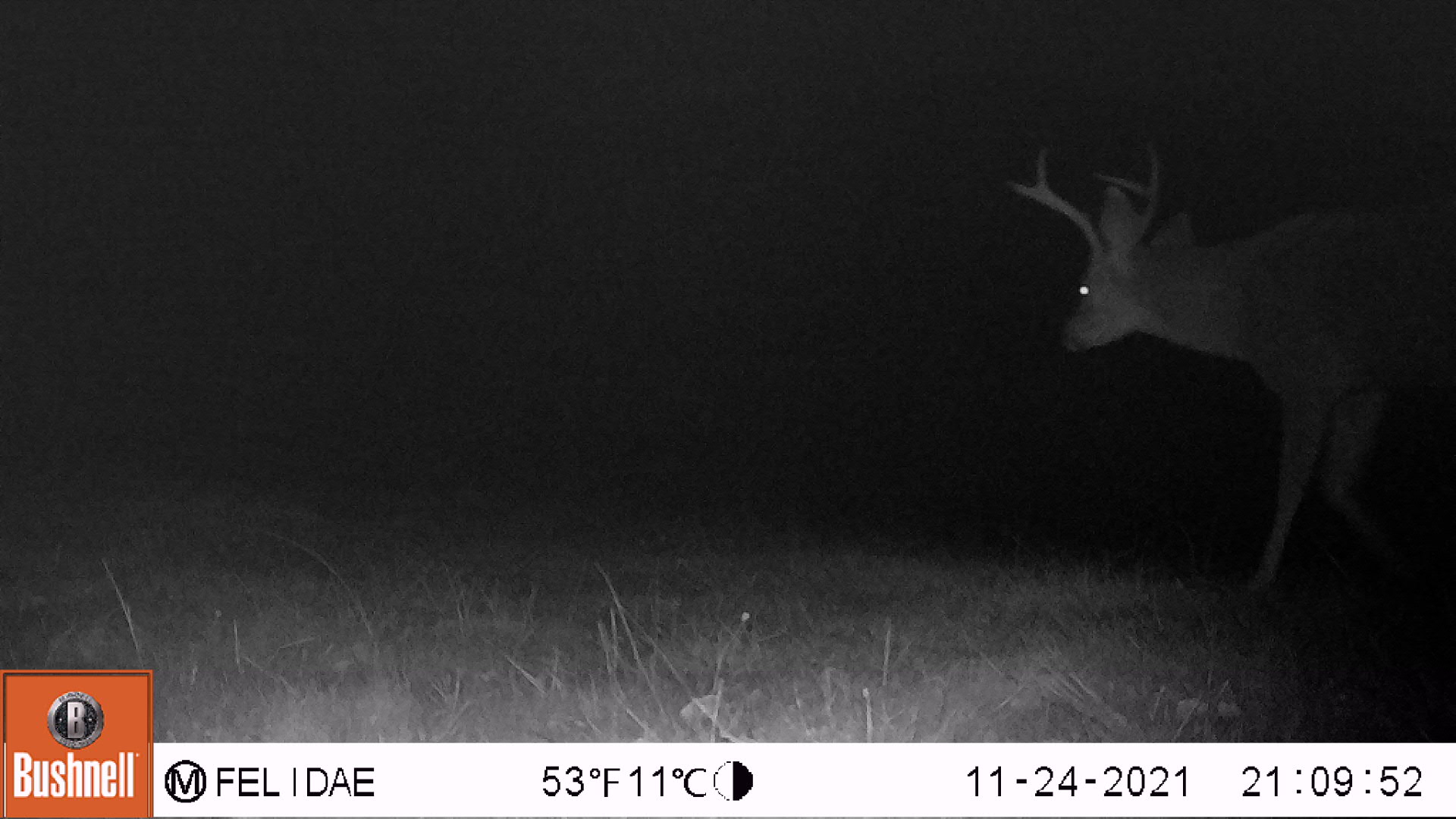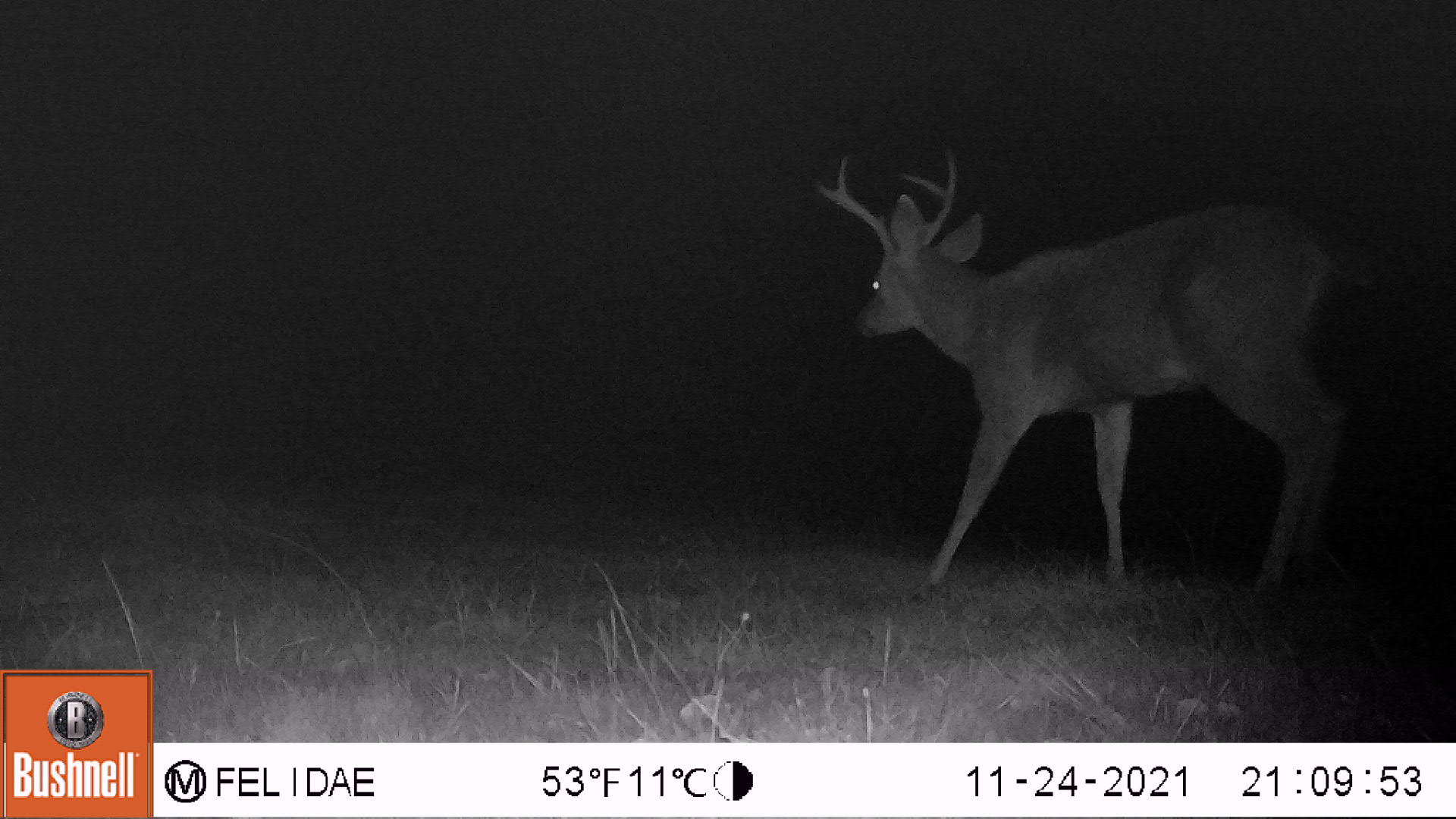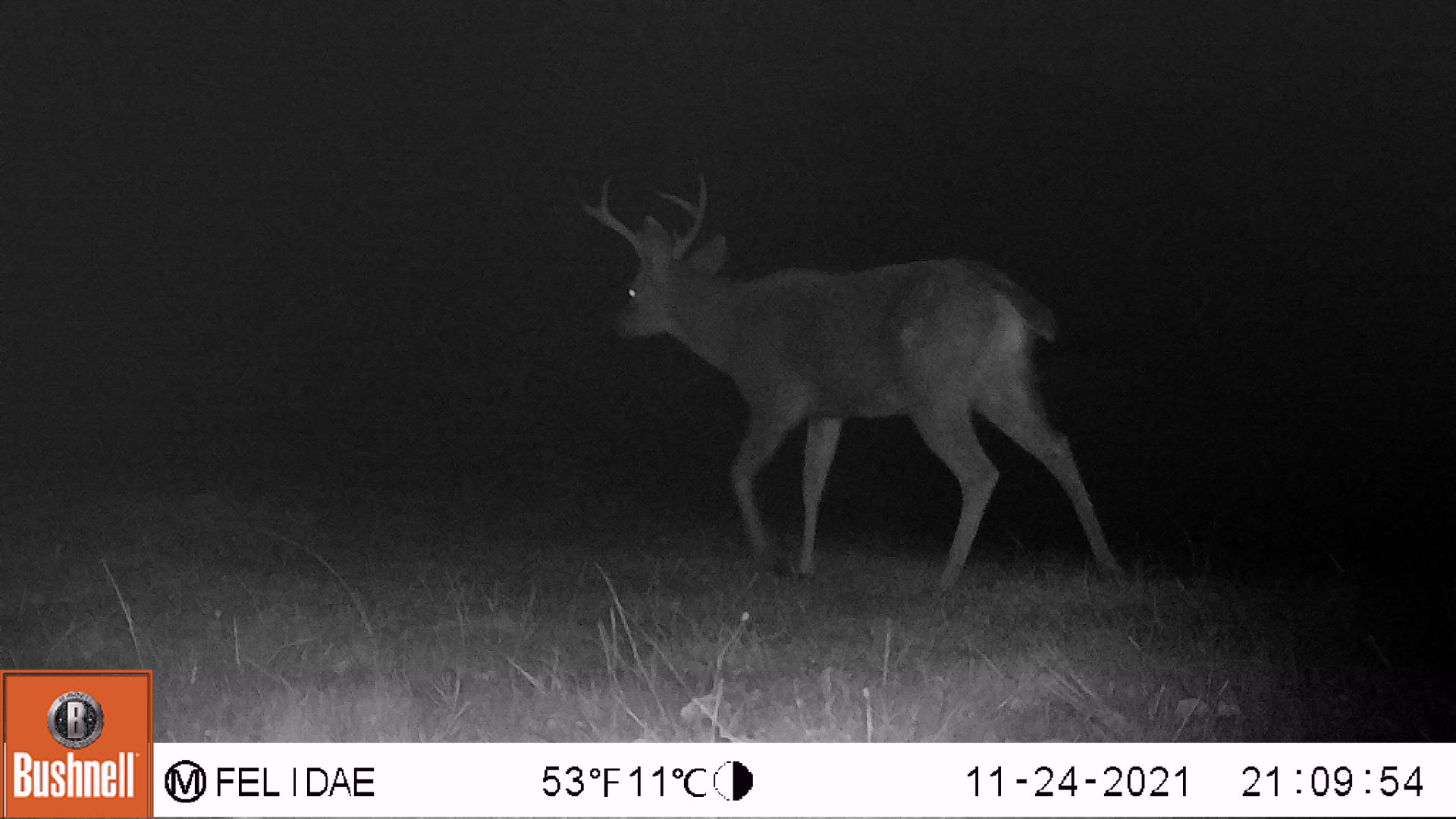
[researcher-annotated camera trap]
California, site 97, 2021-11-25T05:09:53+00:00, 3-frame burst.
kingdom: Animalia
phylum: Chordata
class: Mammalia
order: Artiodactyla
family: Cervidae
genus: Odocoileus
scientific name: Odocoileus hemionus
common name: mule deer